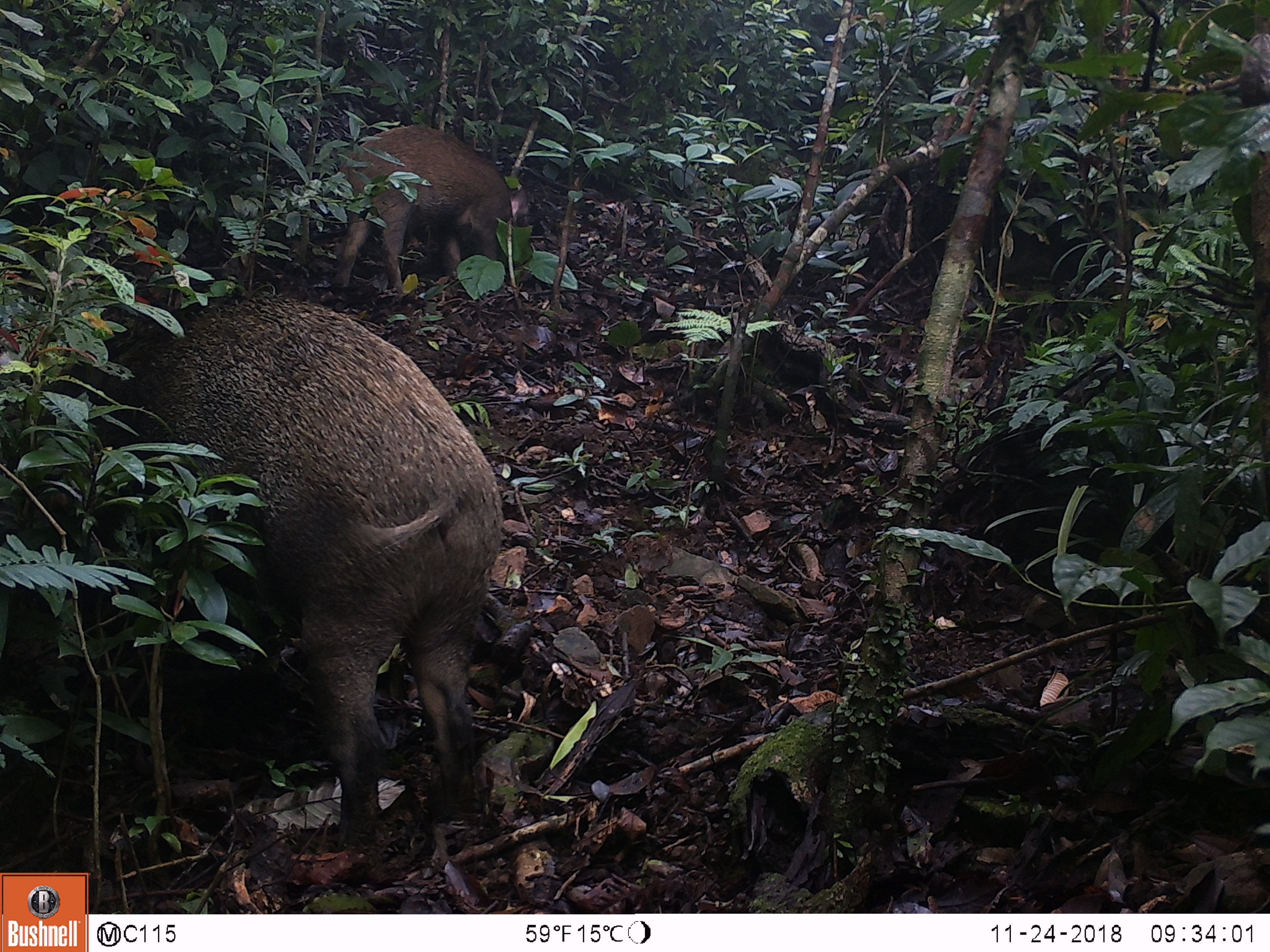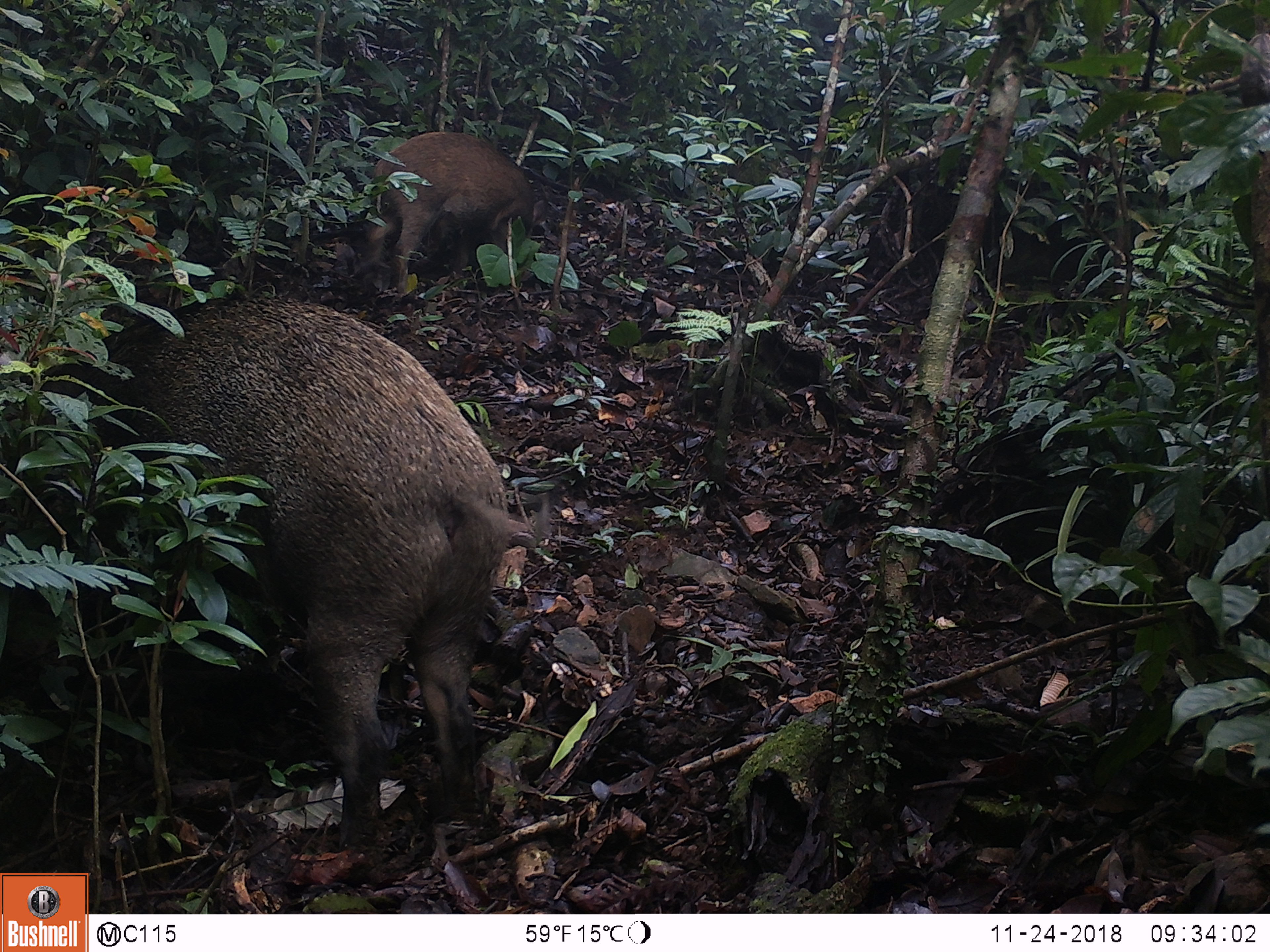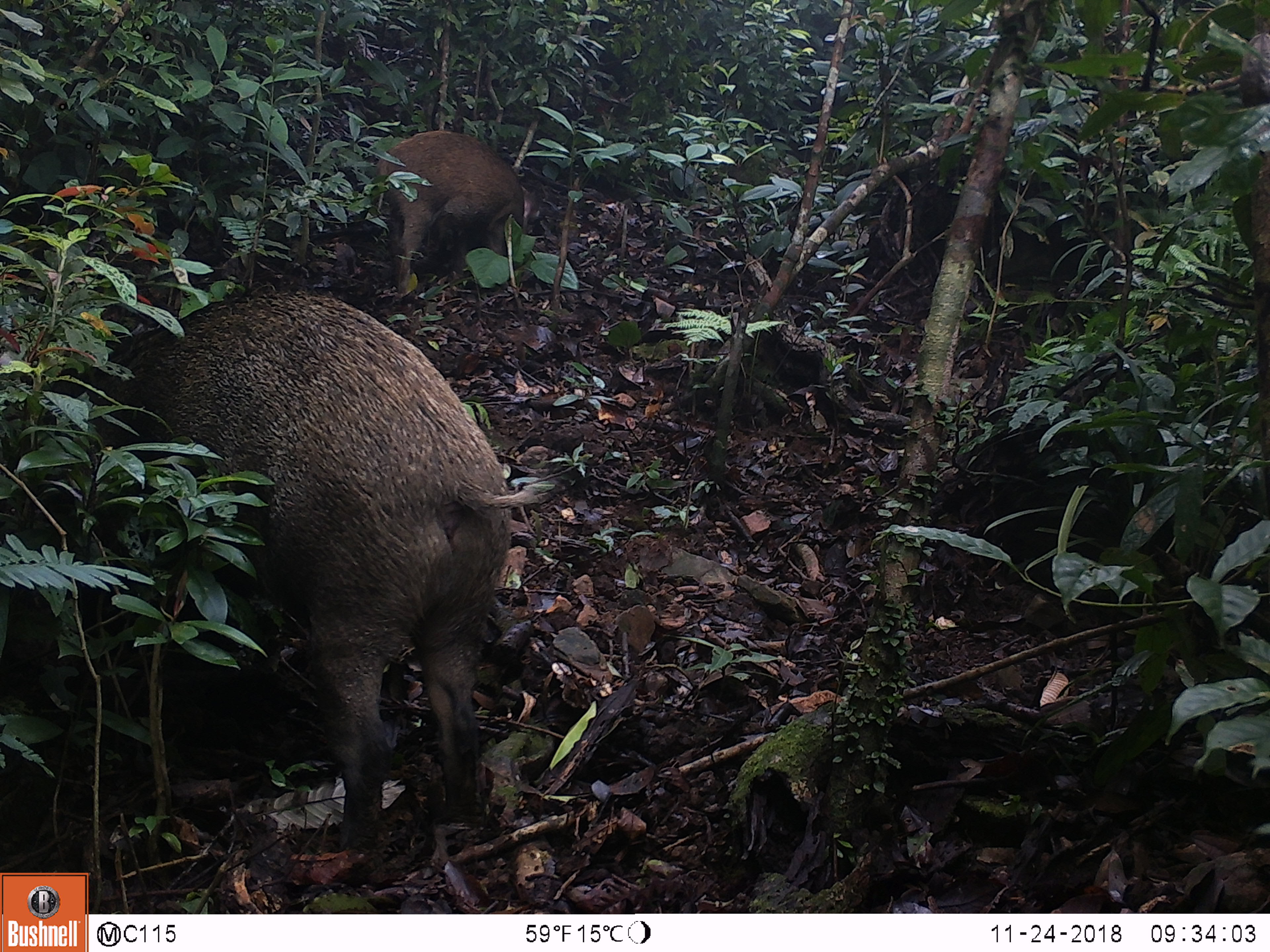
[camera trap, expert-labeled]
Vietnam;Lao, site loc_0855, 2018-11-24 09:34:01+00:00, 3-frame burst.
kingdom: Animalia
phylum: Chordata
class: Mammalia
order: Artiodactyla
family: Suidae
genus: Sus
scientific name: Sus scrofa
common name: eurasian wild pig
Eurasian wild pig (Sus scrofa). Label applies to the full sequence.